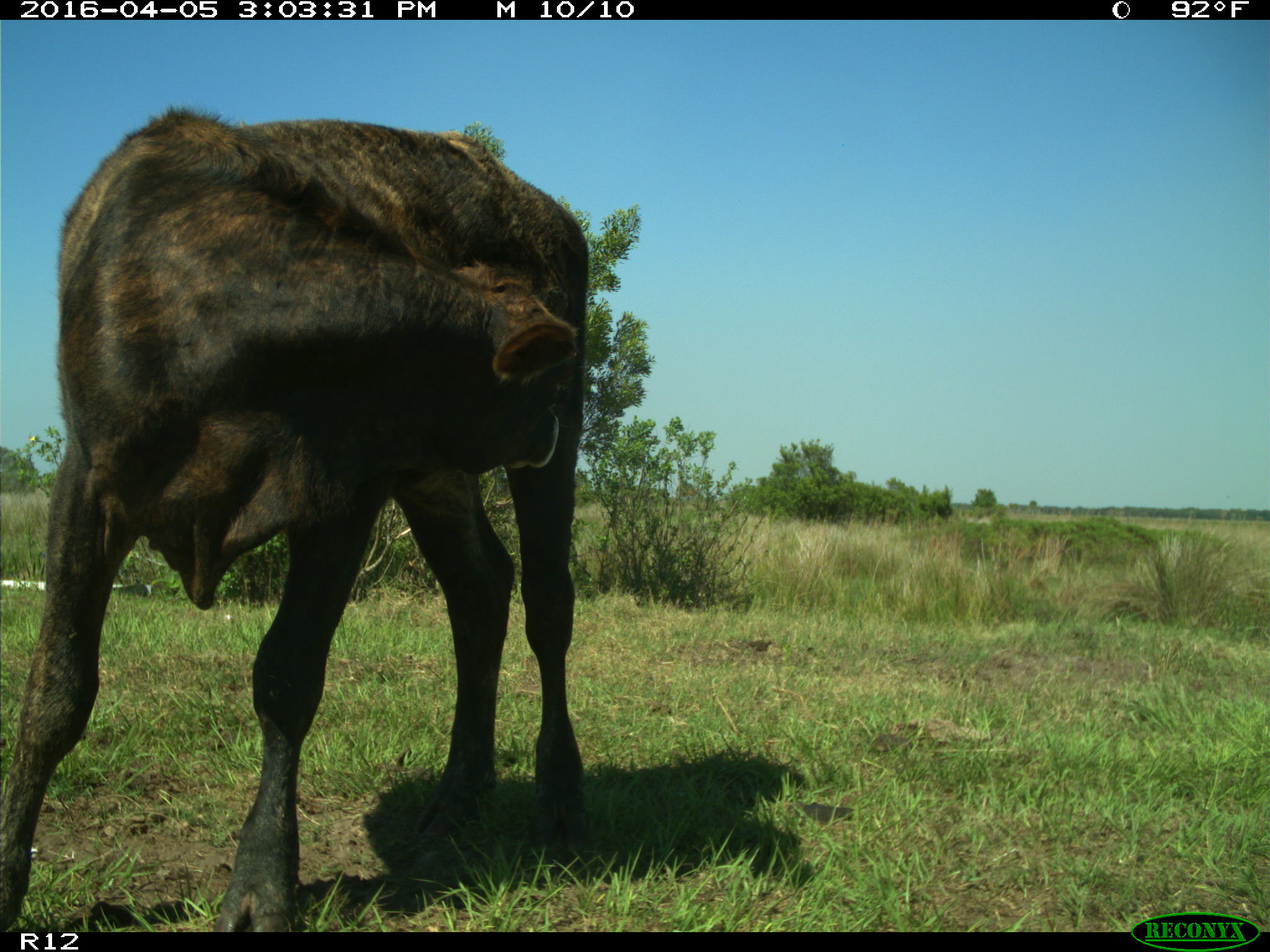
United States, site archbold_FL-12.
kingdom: Animalia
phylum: Chordata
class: Mammalia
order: Artiodactyla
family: Bovidae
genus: Bos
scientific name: Bos taurus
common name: domestic cow